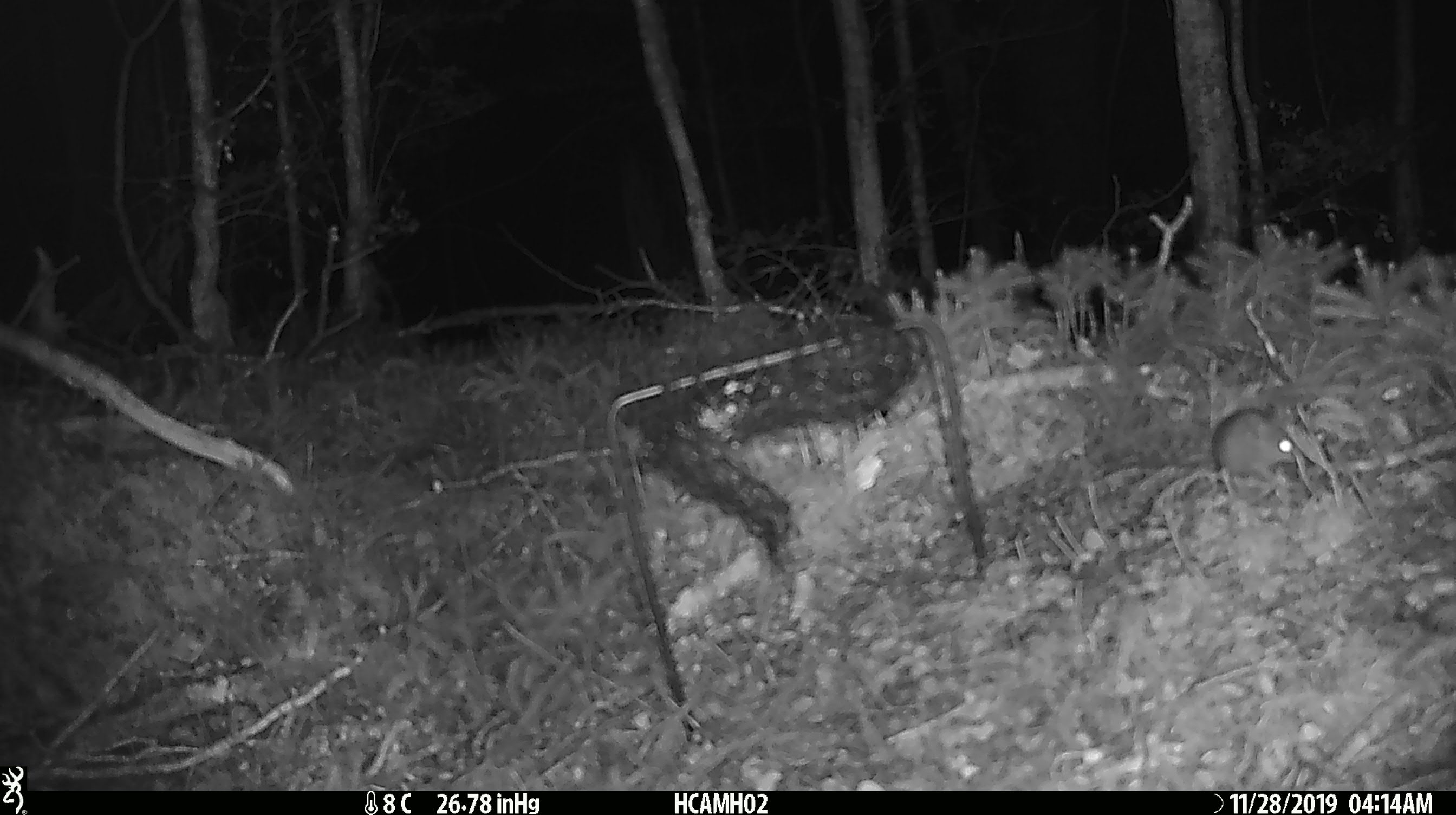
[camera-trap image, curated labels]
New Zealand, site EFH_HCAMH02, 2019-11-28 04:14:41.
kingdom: Animalia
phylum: Chordata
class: Mammalia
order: Rodentia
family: Muridae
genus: Mus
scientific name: Mus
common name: mouse